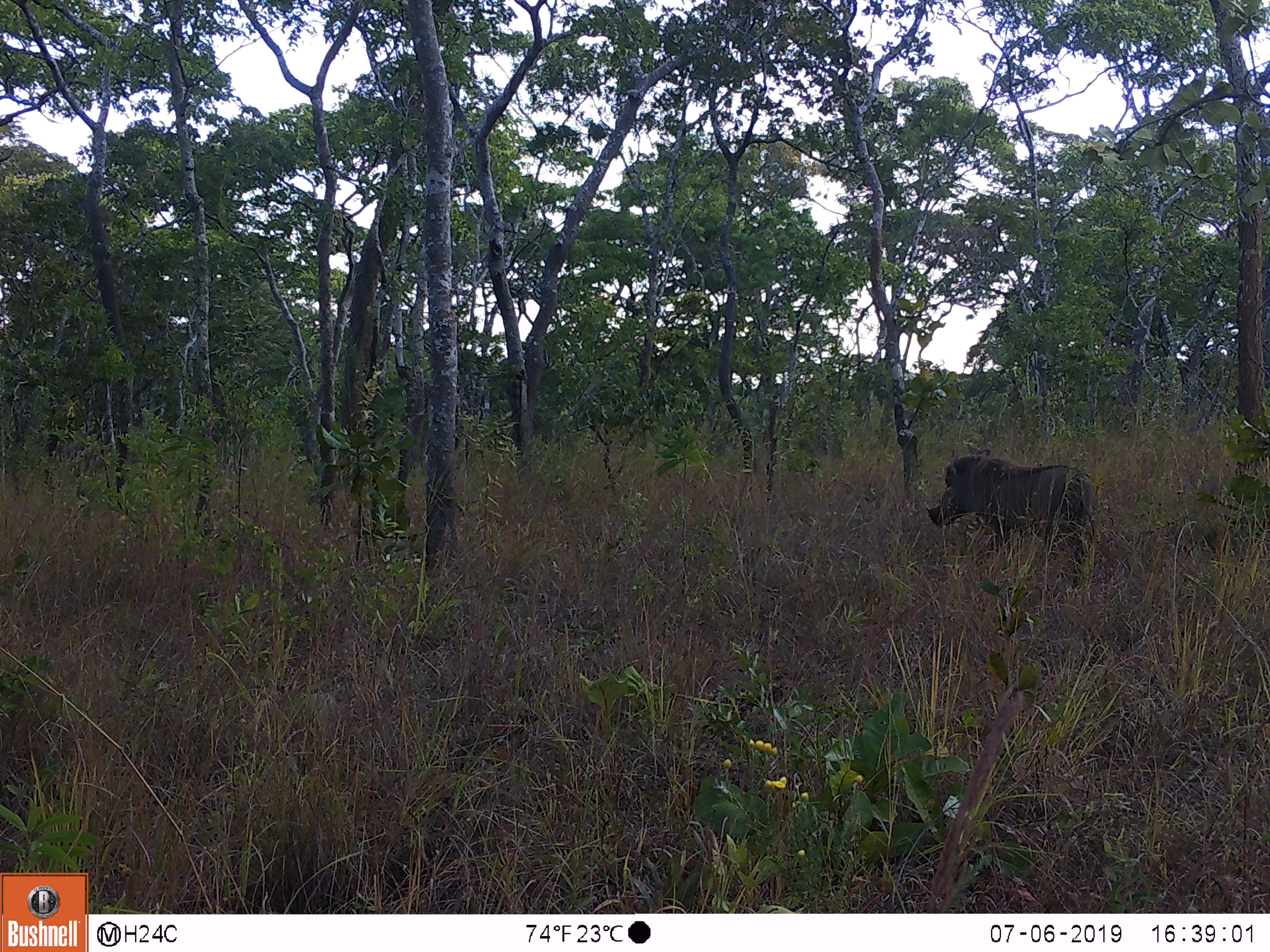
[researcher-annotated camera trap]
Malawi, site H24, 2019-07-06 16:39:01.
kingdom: Animalia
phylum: Chordata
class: Mammalia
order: Artiodactyla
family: Suidae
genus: Phacochoerus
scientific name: Phacochoerus africanus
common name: common warthog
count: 1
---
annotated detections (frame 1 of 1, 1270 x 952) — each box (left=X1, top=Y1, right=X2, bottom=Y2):
common warthog: (left=917, top=451, right=1104, bottom=557)